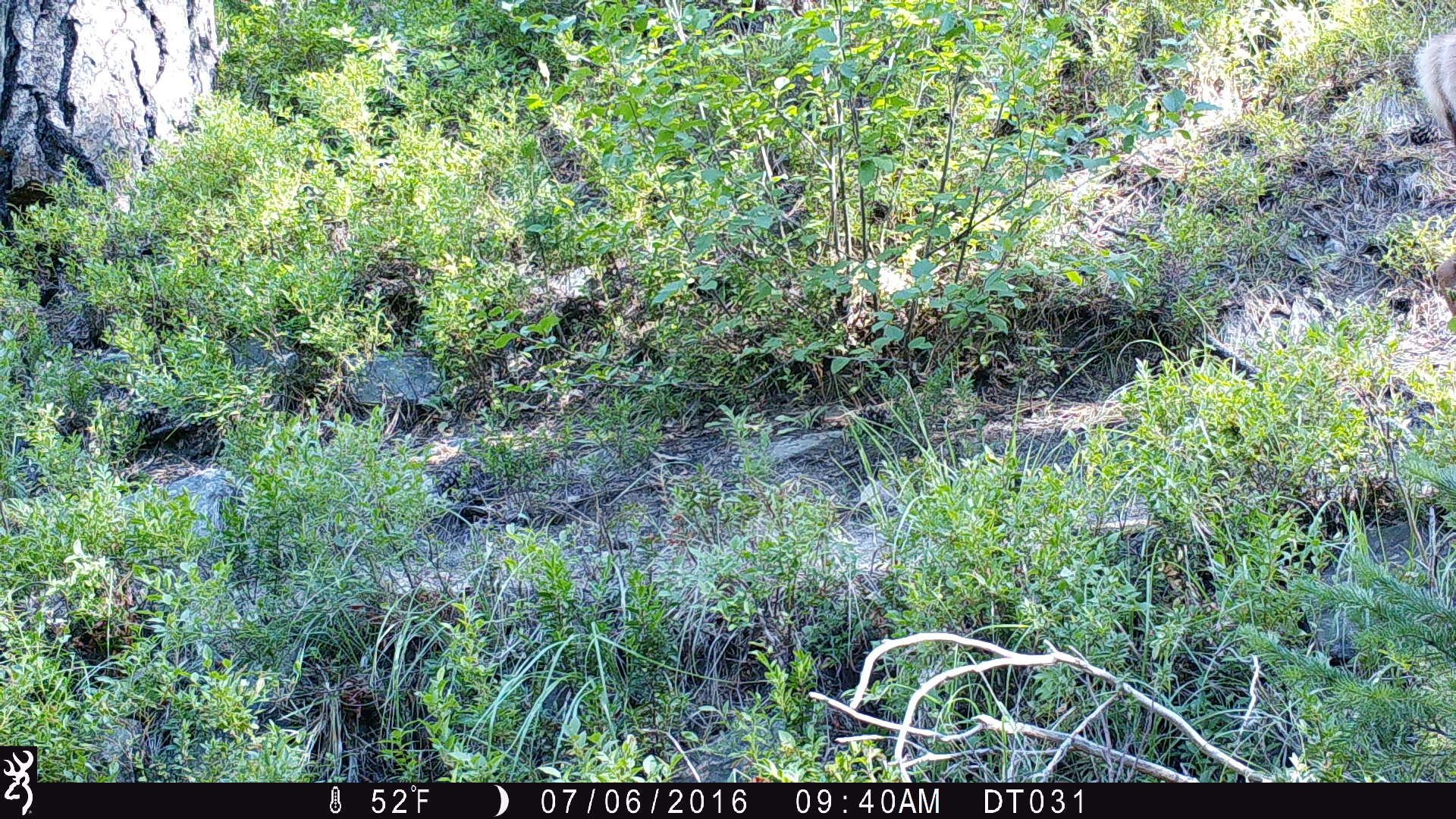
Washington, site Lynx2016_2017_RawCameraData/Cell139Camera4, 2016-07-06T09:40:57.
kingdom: Animalia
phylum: Chordata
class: Mammalia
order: Artiodactyla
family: Cervidae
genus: Odocoileus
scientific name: Odocoileus hemionus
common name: mule deer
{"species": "Odocoileus hemionus (mule deer)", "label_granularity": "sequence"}